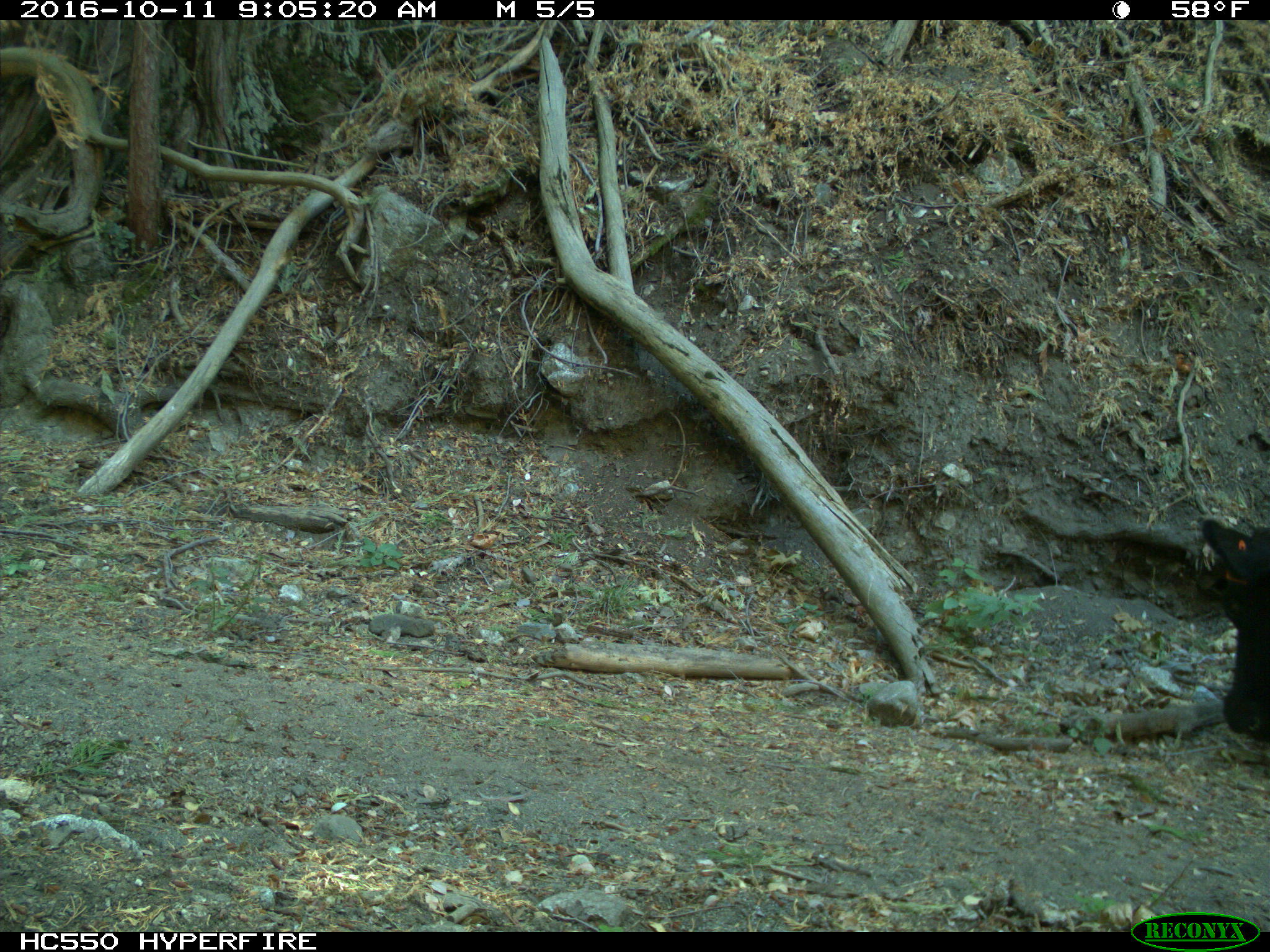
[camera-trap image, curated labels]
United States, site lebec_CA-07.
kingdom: Animalia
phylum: Chordata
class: Mammalia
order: Artiodactyla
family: Bovidae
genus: Bos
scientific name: Bos taurus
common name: domestic cow